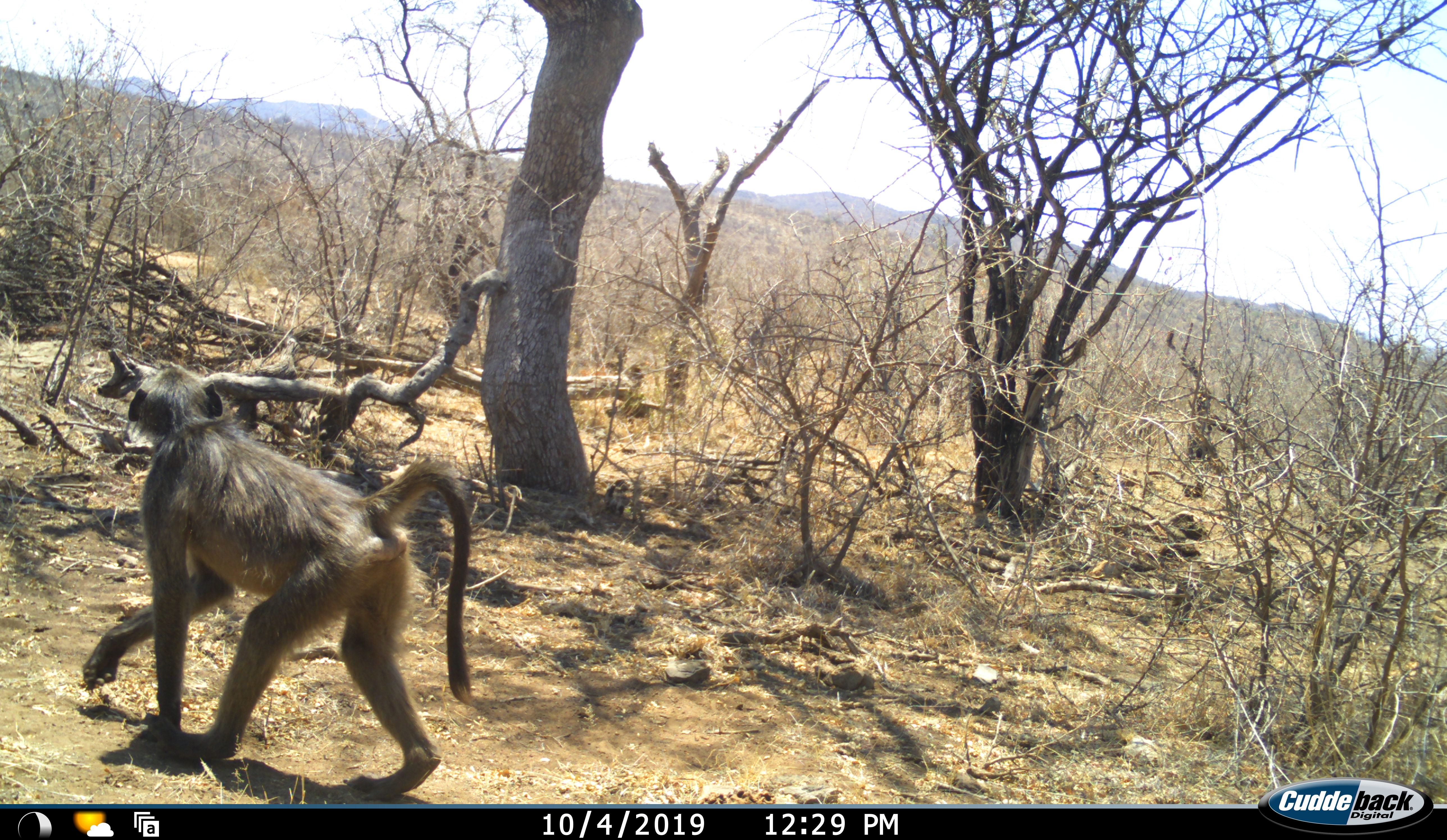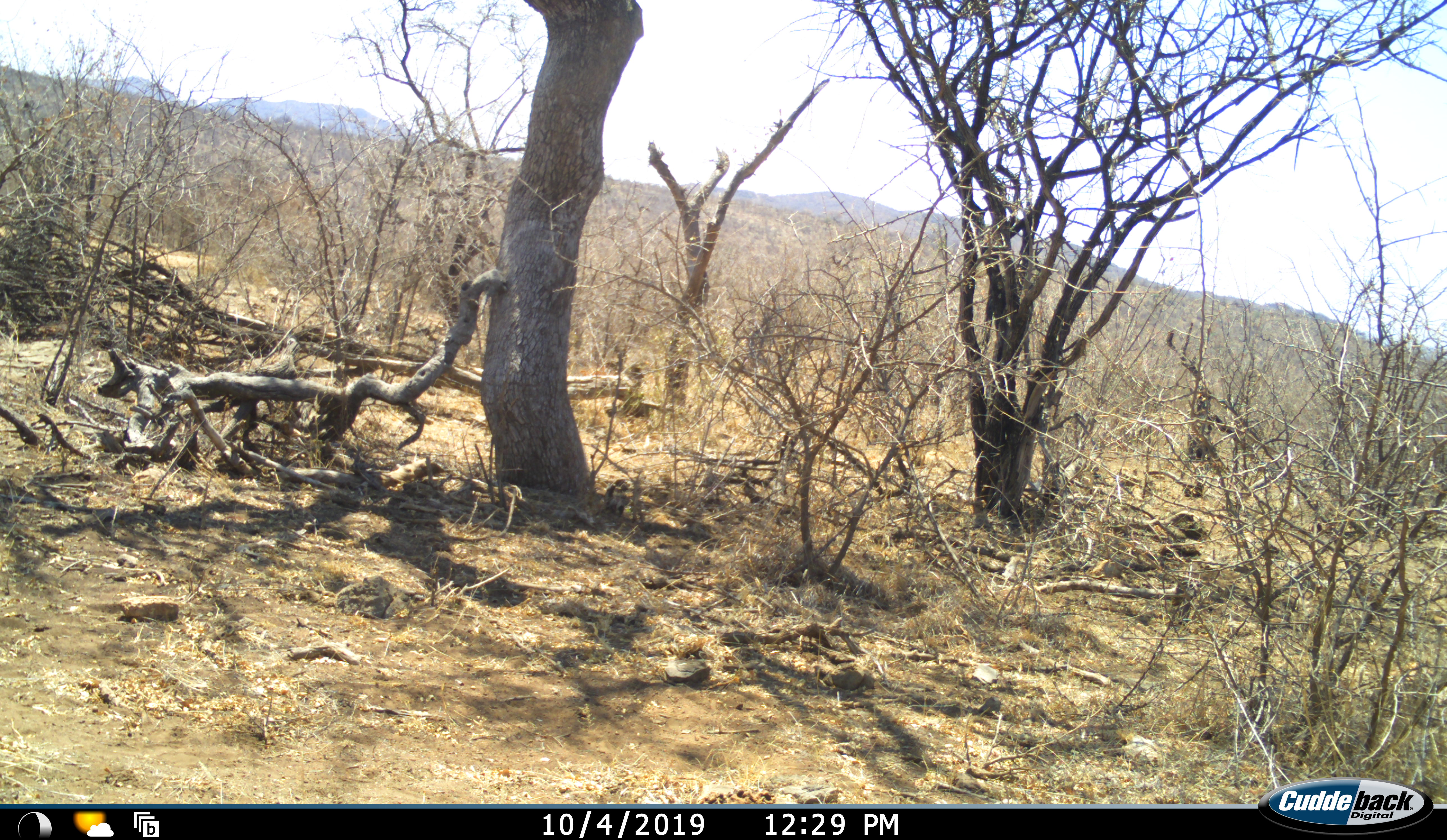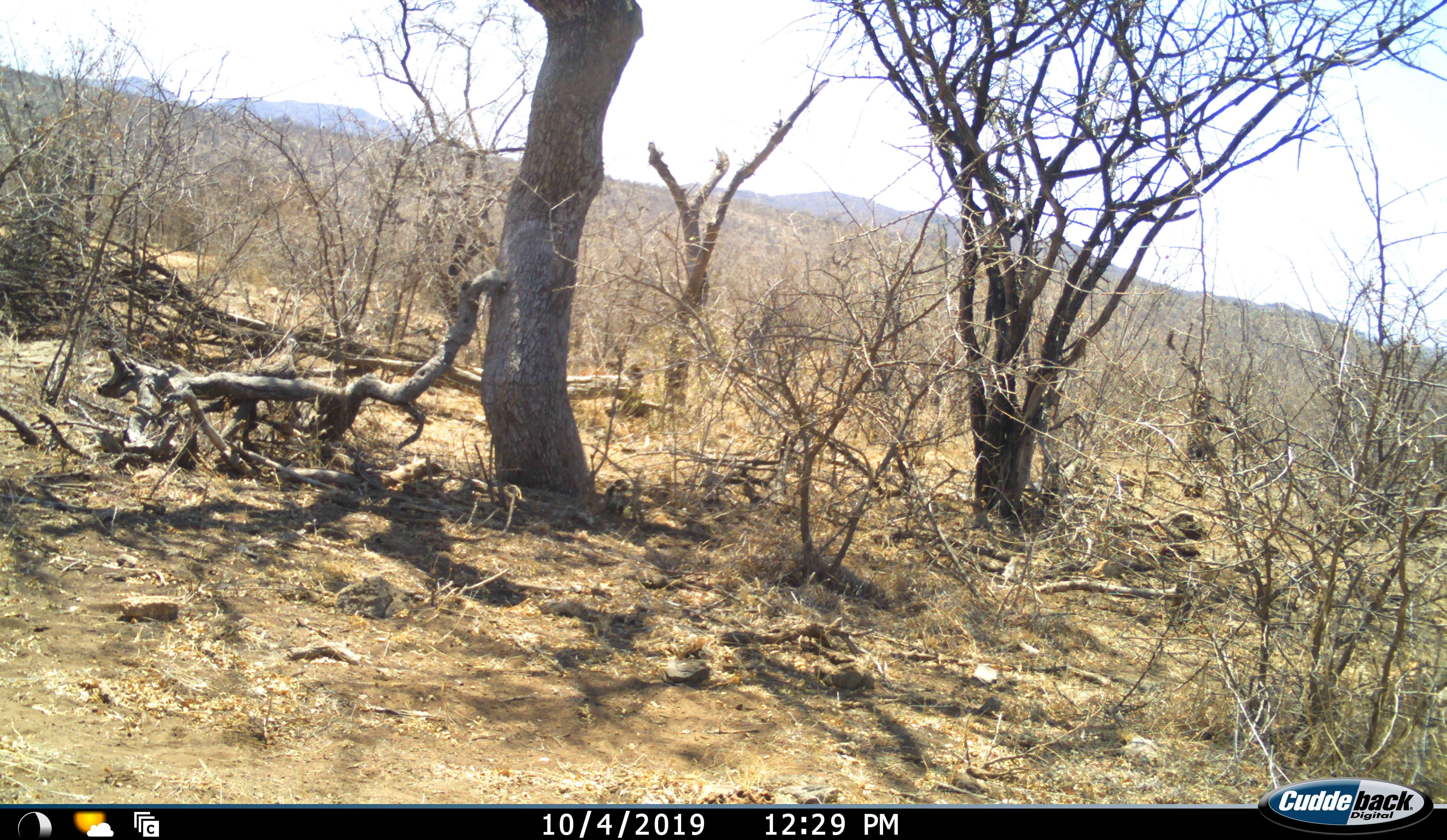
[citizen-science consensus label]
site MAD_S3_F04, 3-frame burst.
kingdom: Animalia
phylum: Chordata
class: Mammalia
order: Primates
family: Cercopithecidae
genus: Papio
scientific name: Papio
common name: baboon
Baboon (Papio), count 1. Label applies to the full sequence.